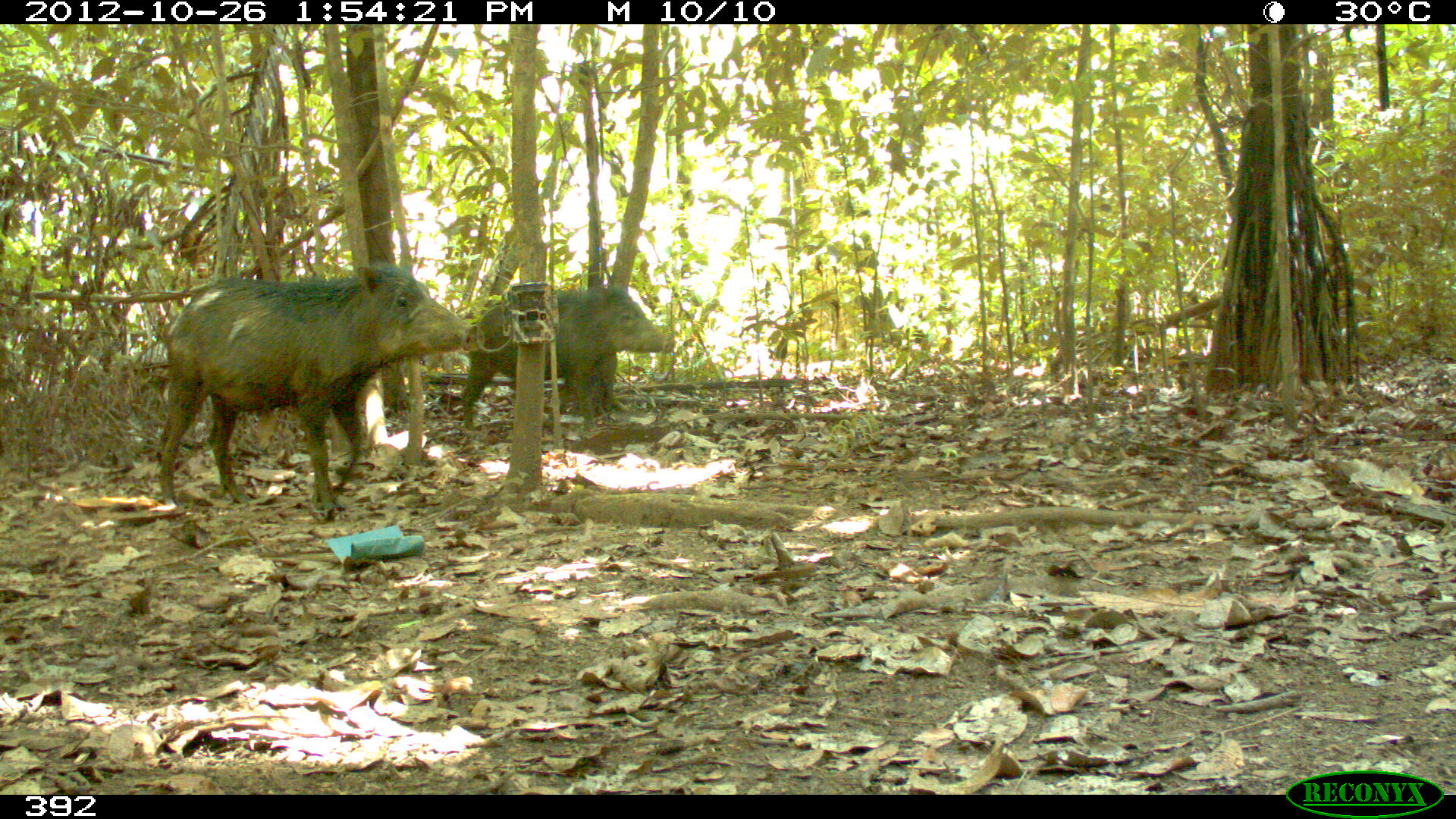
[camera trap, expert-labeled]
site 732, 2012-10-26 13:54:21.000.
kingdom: Animalia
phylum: Chordata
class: Mammalia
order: Artiodactyla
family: Tayassuidae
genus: Tayassu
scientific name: Tayassu pecari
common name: white-lipped peccary